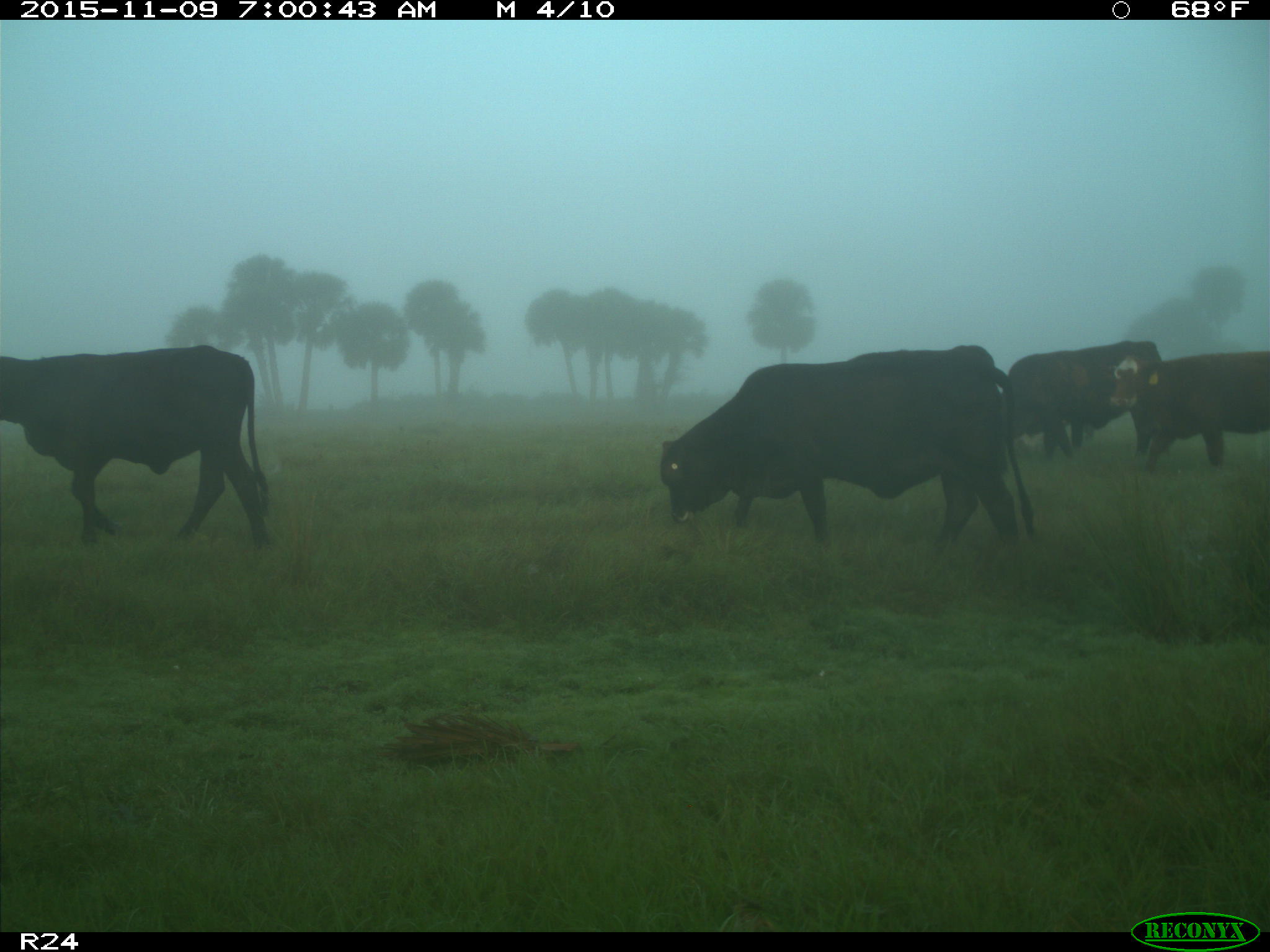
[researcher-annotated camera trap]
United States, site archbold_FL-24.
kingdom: Animalia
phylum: Chordata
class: Mammalia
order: Artiodactyla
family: Bovidae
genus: Bos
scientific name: Bos taurus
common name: domestic cow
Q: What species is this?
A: Bos taurus (domestic cow).